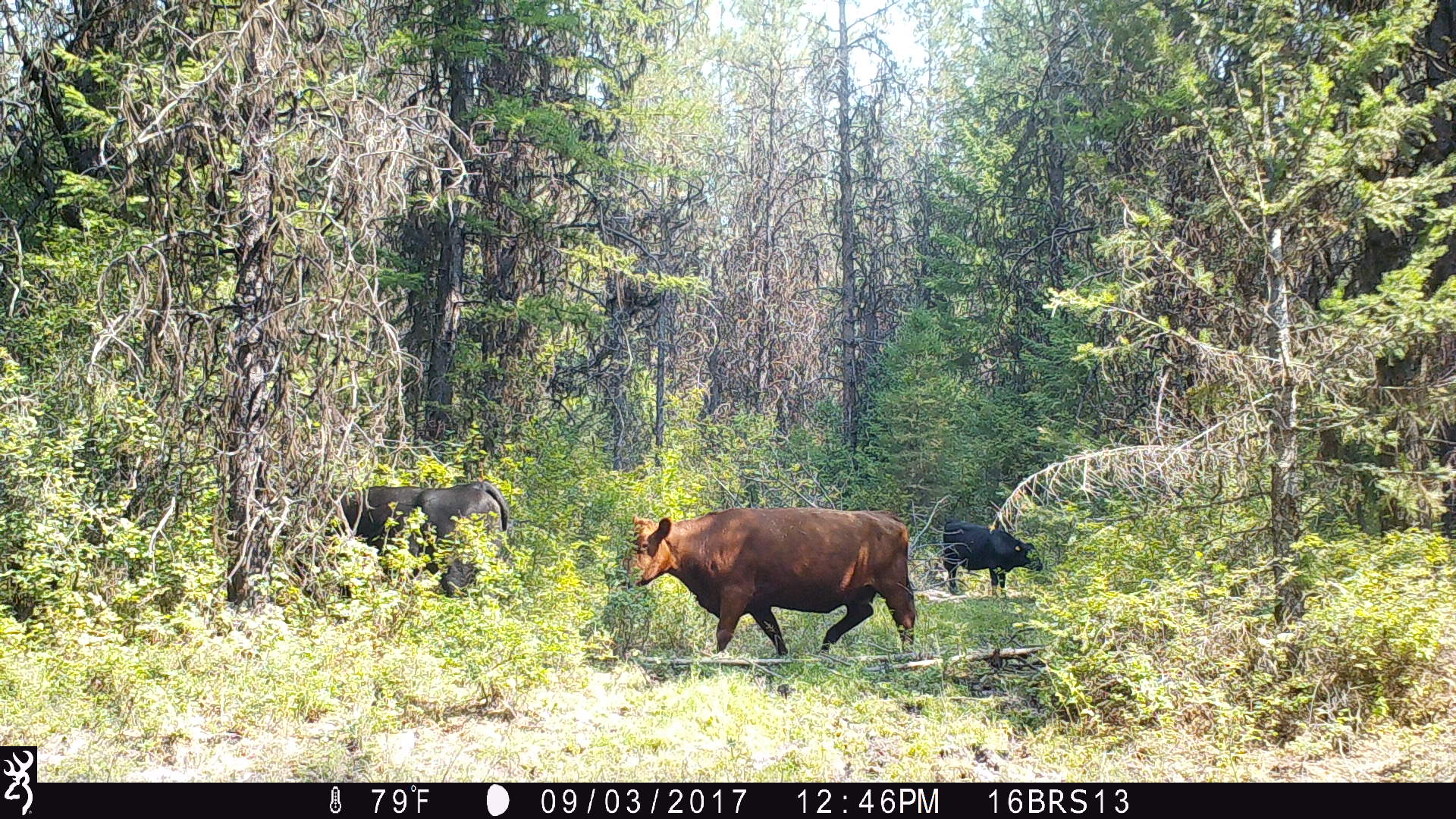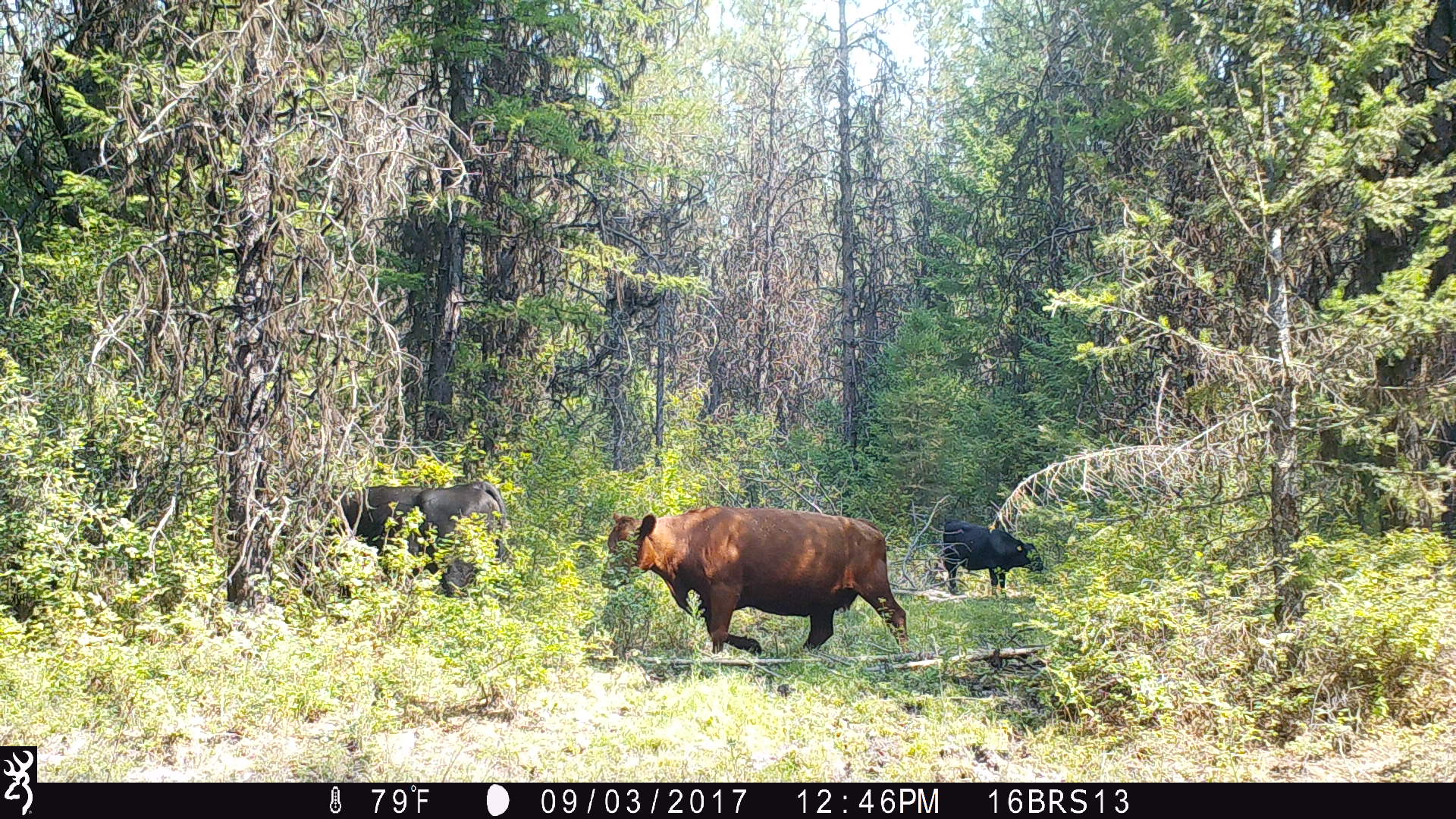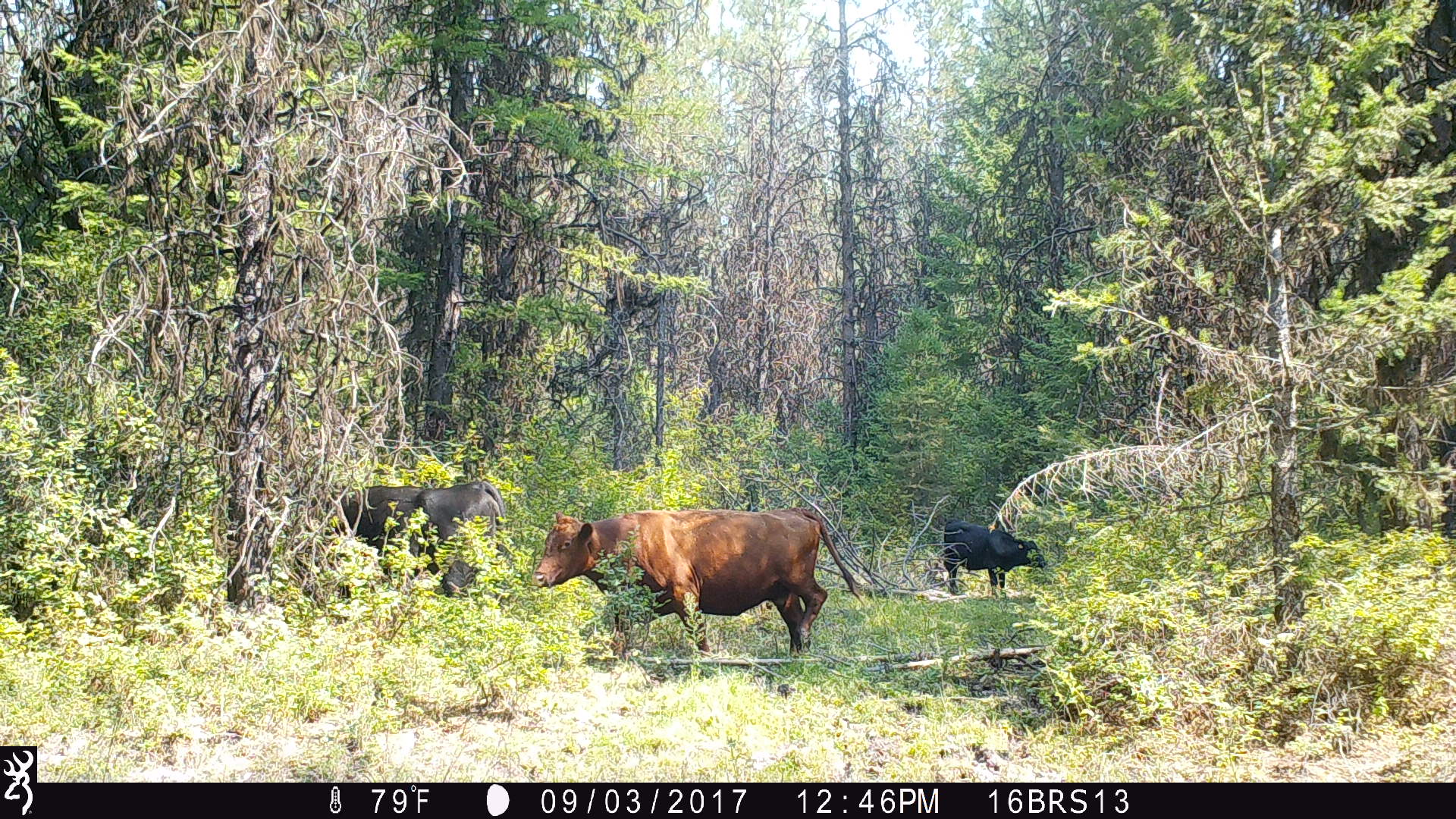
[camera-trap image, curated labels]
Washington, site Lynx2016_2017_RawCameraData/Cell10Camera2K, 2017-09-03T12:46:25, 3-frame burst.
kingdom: Animalia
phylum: Chordata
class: Mammalia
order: Artiodactyla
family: Bovidae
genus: Bos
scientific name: Bos taurus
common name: domestic cattle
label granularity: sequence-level